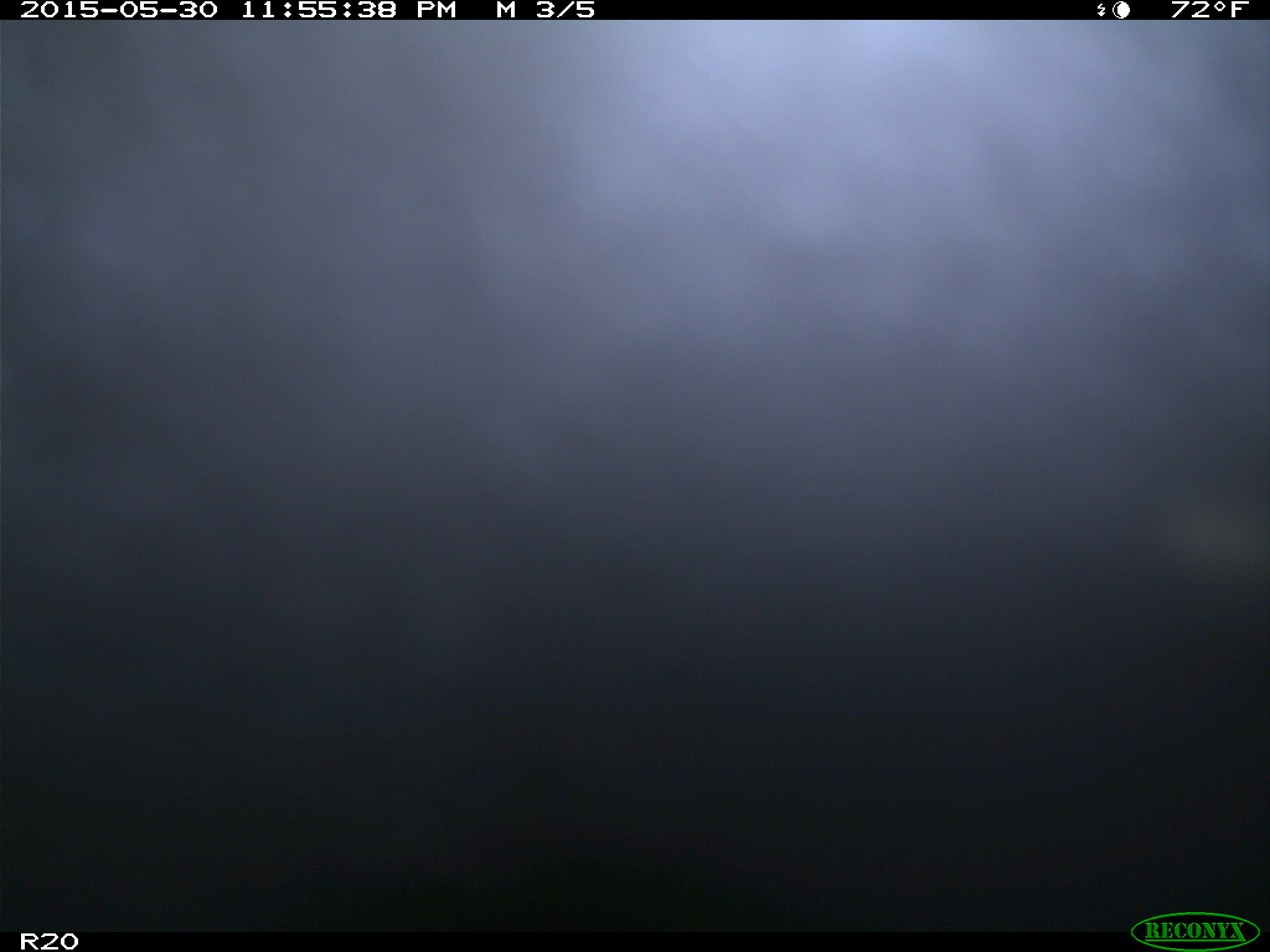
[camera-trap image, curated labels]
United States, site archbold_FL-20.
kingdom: Animalia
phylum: Chordata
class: Mammalia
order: Artiodactyla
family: Bovidae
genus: Bos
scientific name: Bos taurus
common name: domestic cow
Bos taurus (domestic cow).